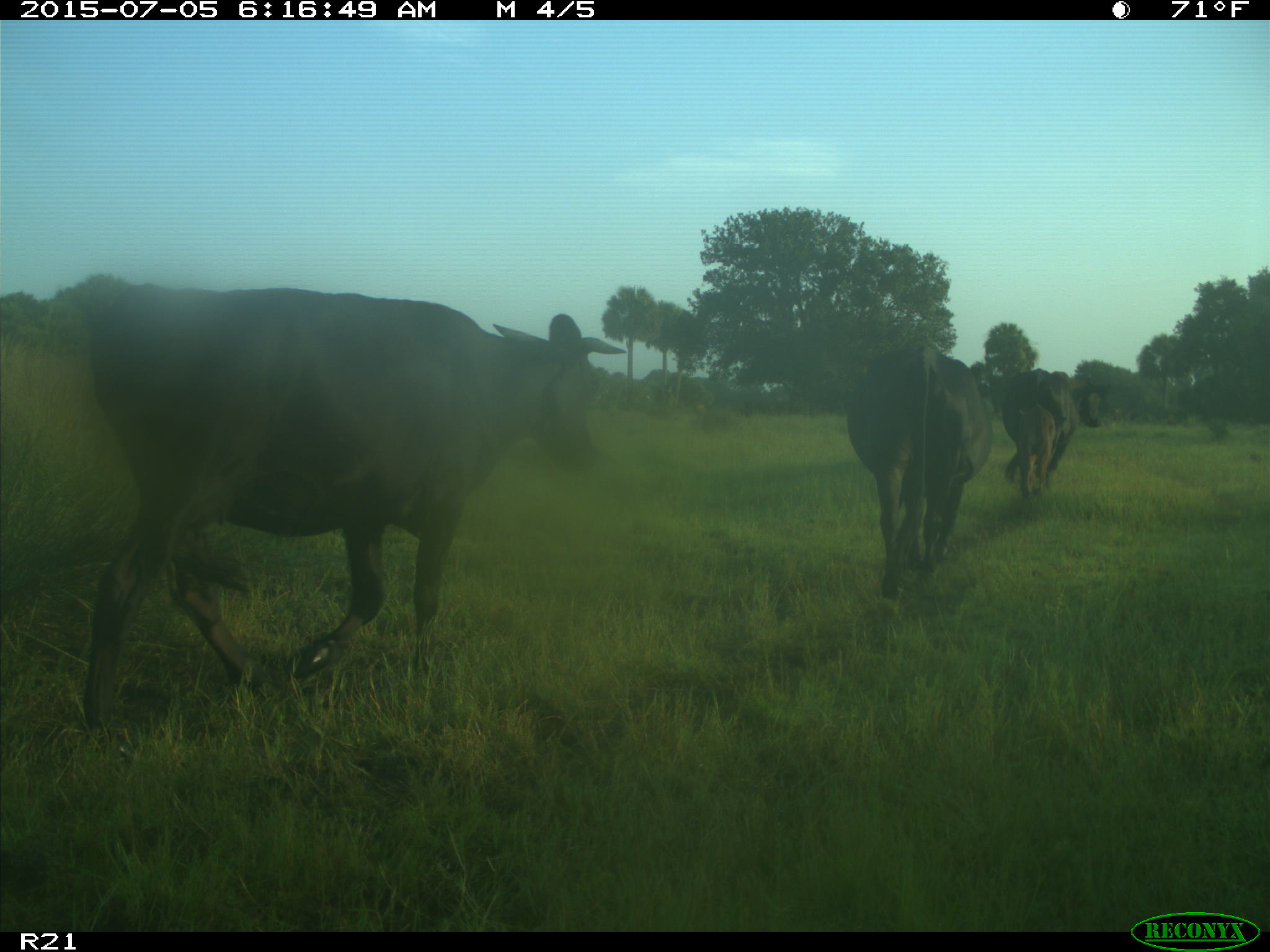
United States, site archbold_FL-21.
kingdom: Animalia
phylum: Chordata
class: Mammalia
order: Artiodactyla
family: Bovidae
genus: Bos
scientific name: Bos taurus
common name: domestic cow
Bos taurus (domestic cow).